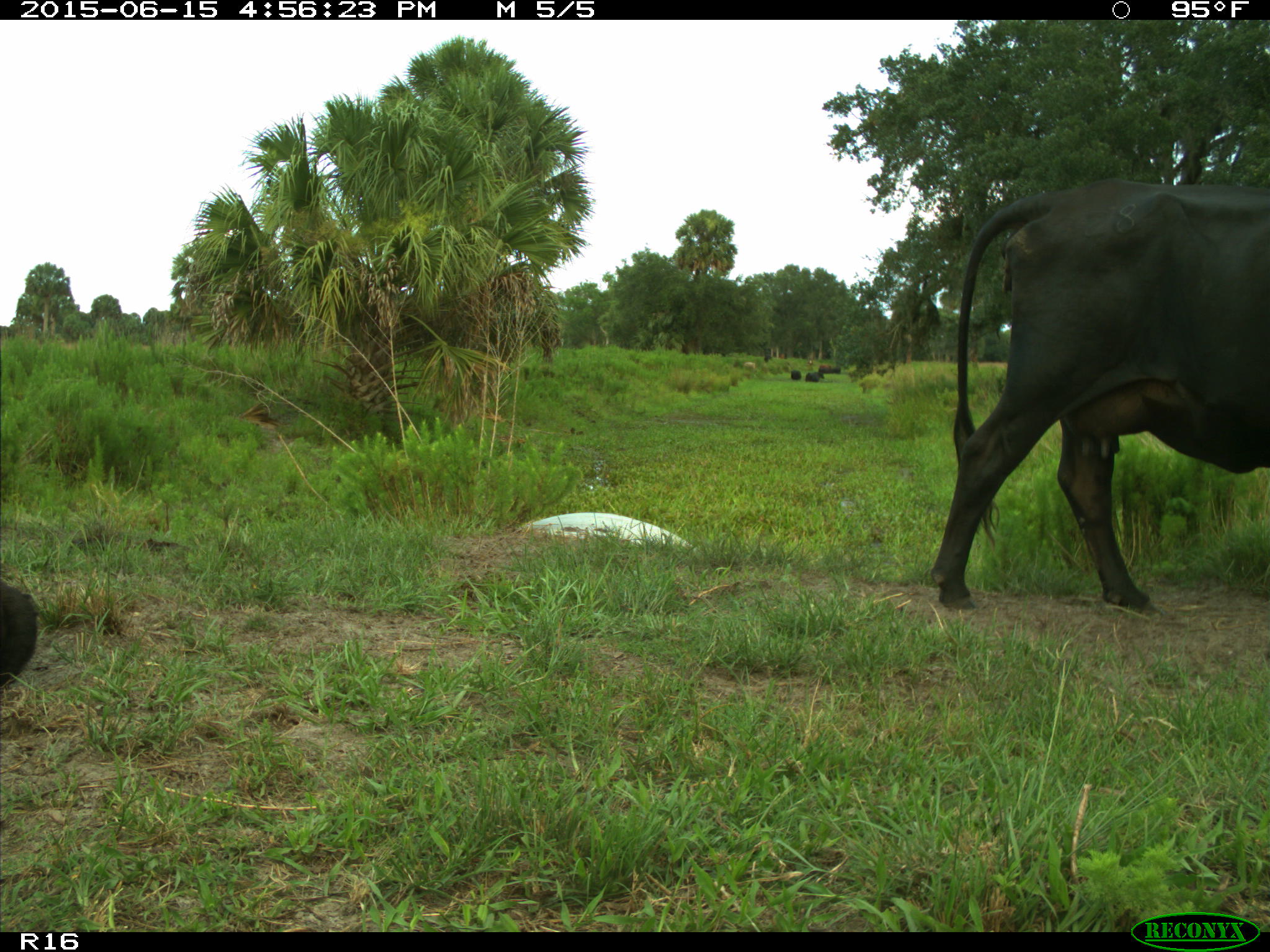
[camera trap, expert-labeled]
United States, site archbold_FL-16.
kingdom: Animalia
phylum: Chordata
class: Mammalia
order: Artiodactyla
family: Bovidae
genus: Bos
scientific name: Bos taurus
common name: domestic cow